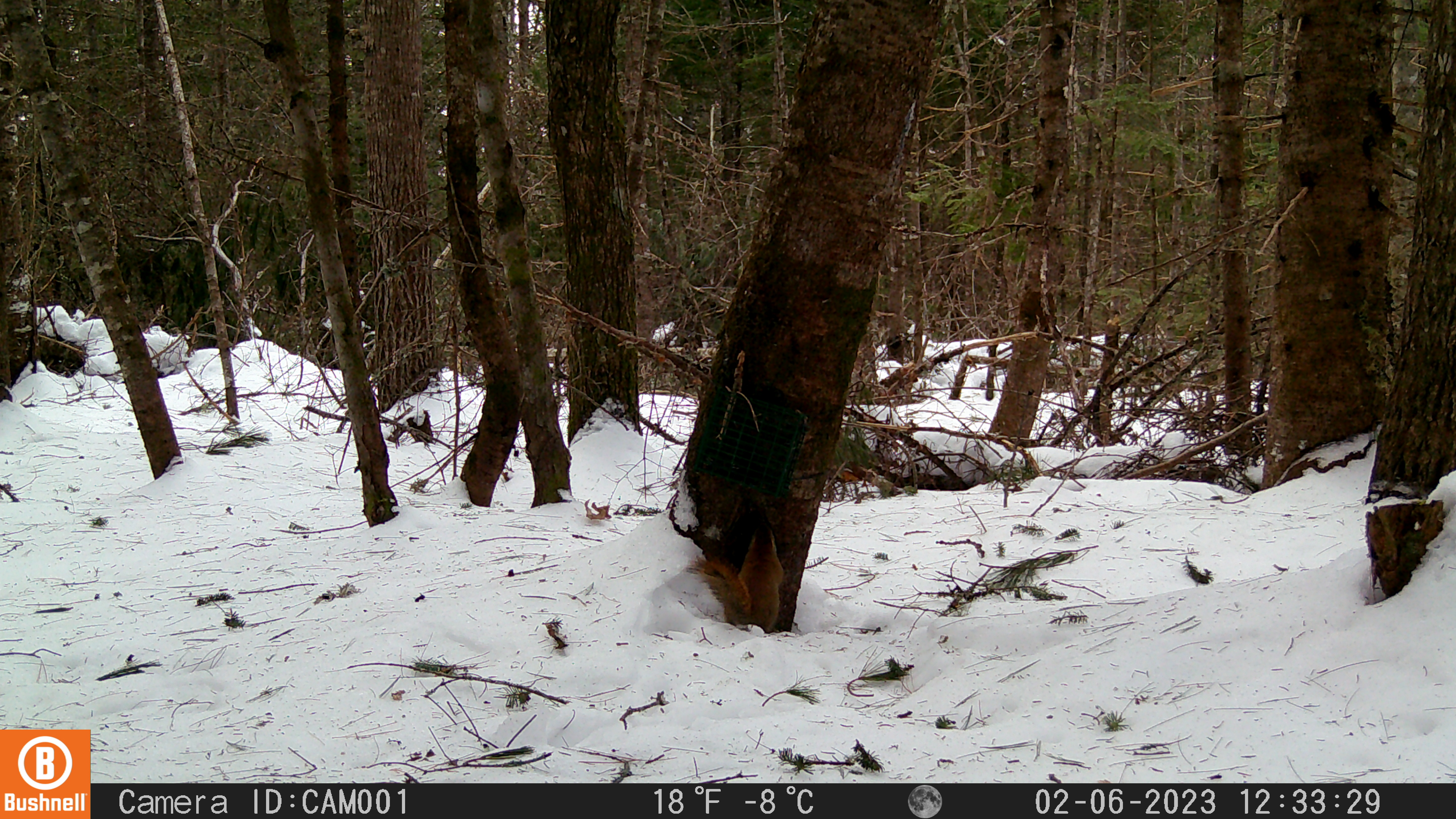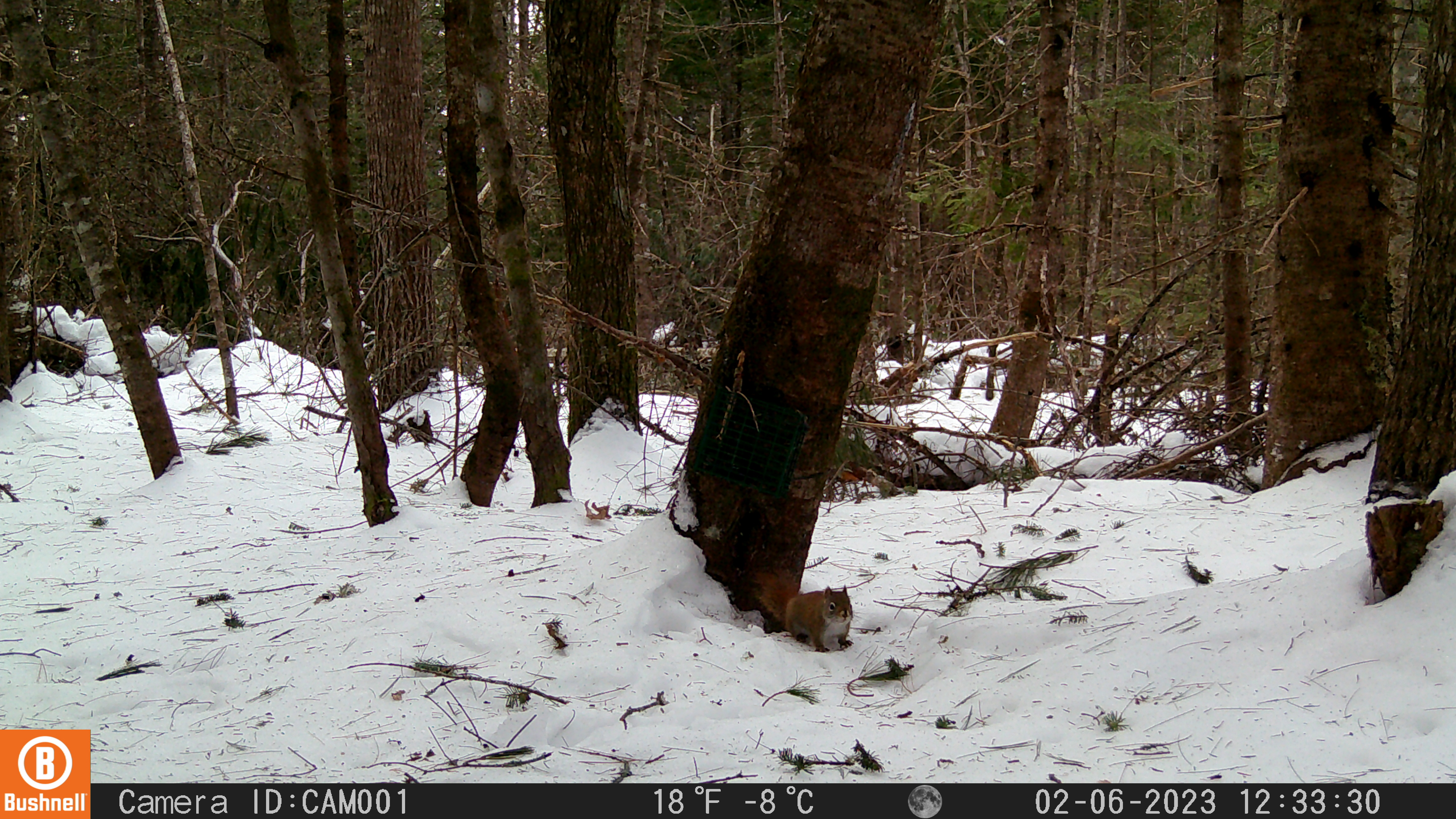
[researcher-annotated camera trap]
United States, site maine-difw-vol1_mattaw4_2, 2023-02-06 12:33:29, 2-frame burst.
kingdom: Animalia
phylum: Chordata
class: Mammalia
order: Rodentia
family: Sciuridae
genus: Tamiasciurus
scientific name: Tamiasciurus hudsonicus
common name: red squirrel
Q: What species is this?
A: Red squirrel (Tamiasciurus hudsonicus).